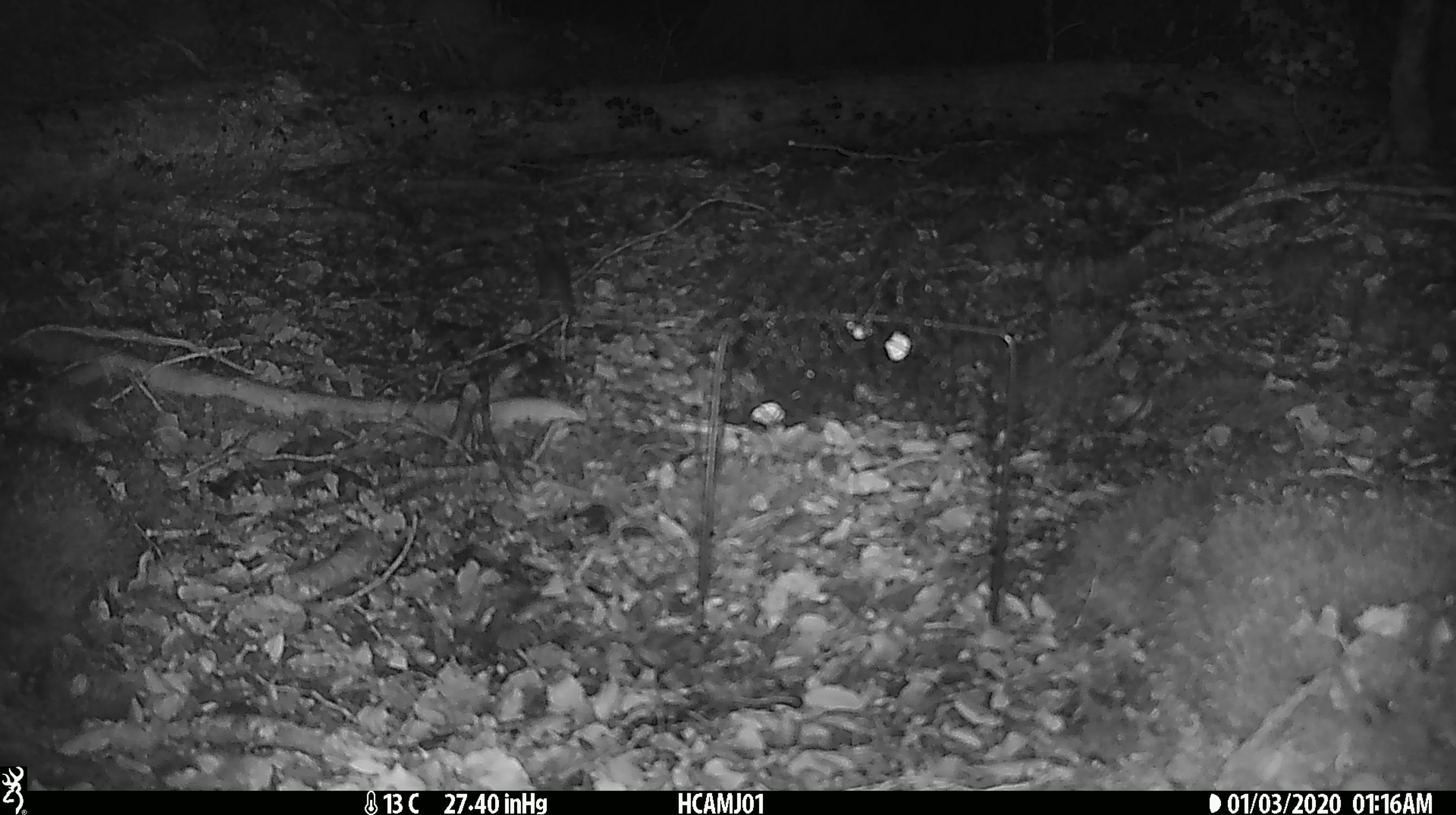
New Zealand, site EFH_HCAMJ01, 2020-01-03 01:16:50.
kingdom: Animalia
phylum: Chordata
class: Mammalia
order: Rodentia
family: Muridae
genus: Mus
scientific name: Mus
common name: mouse